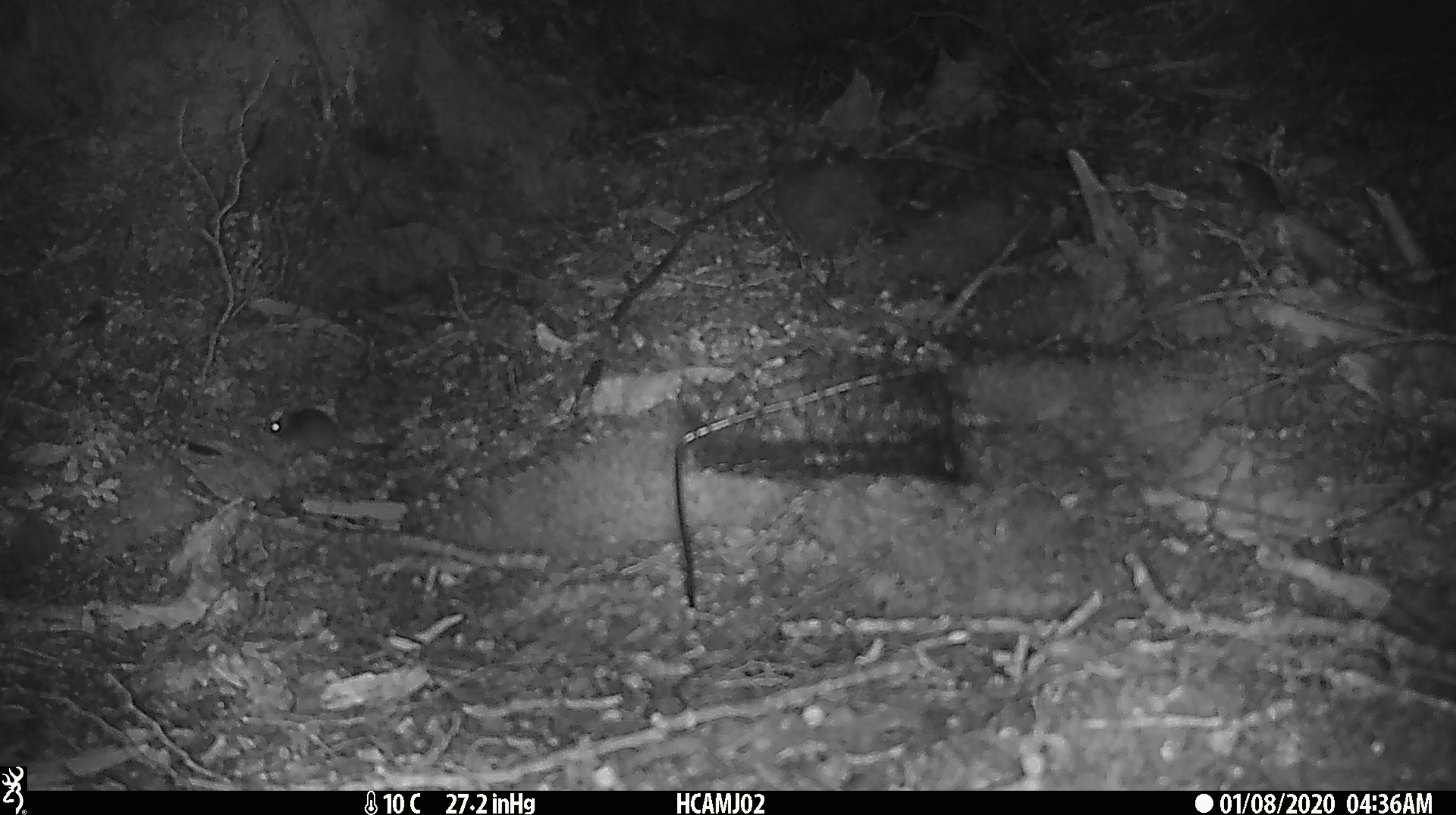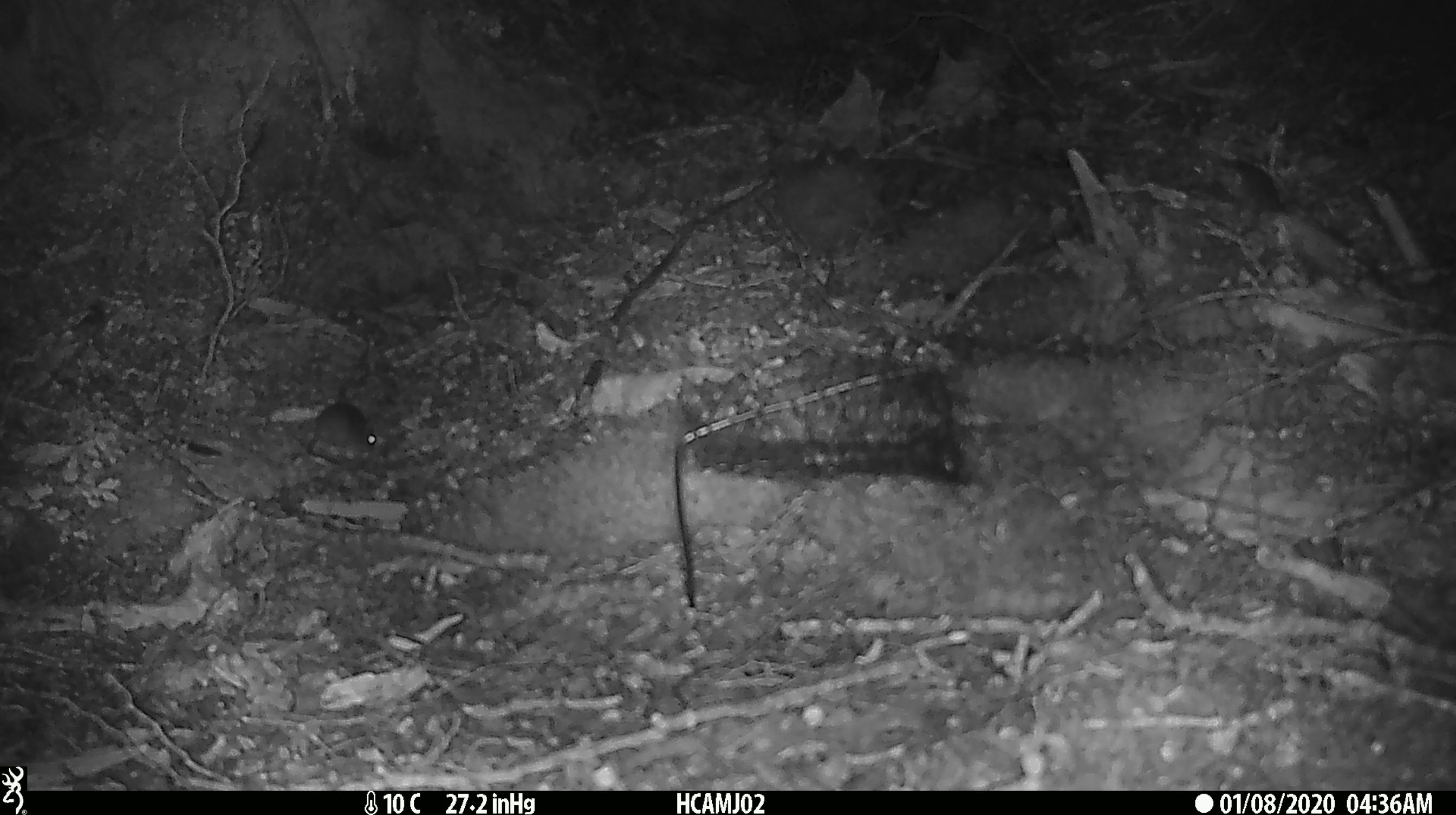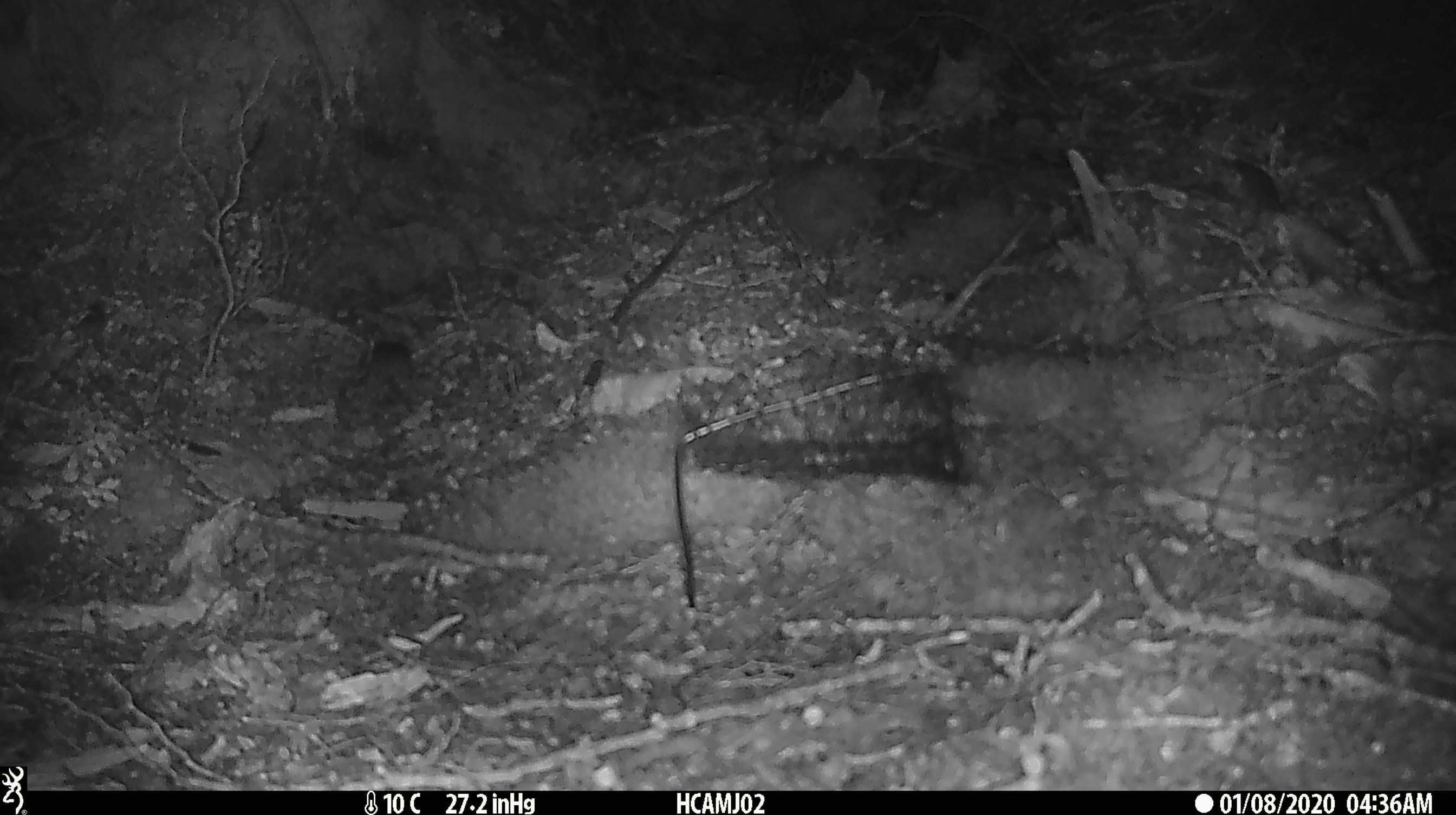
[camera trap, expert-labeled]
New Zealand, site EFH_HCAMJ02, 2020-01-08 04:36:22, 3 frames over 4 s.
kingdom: Animalia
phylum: Chordata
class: Mammalia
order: Rodentia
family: Muridae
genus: Mus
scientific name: Mus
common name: mouse